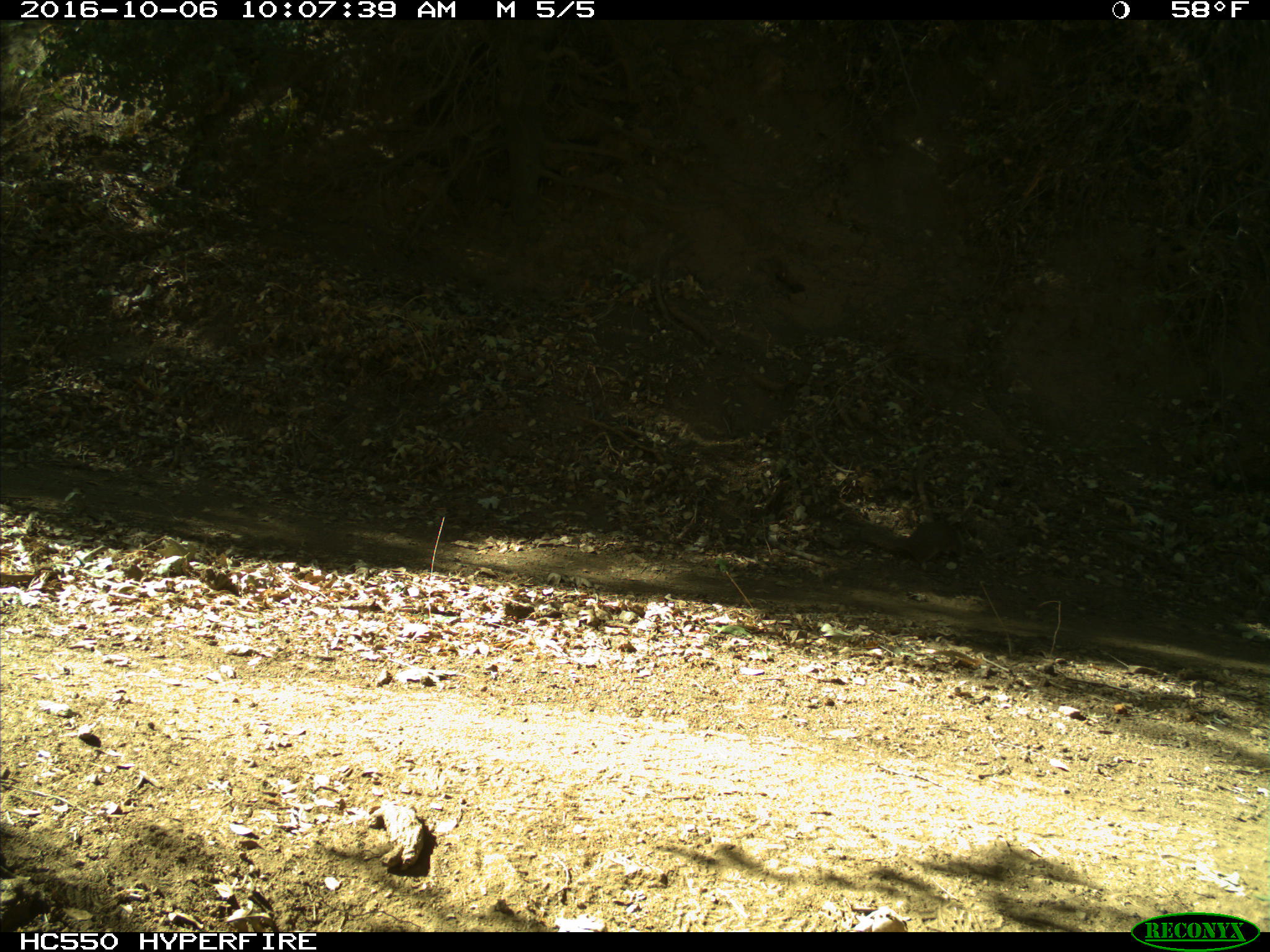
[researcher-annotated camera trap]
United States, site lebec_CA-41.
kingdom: Animalia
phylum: Chordata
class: Mammalia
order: Rodentia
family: Sciuridae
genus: Otospermophilus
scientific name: Otospermophilus beecheyi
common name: california ground squirrel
Otospermophilus beecheyi (california ground squirrel).